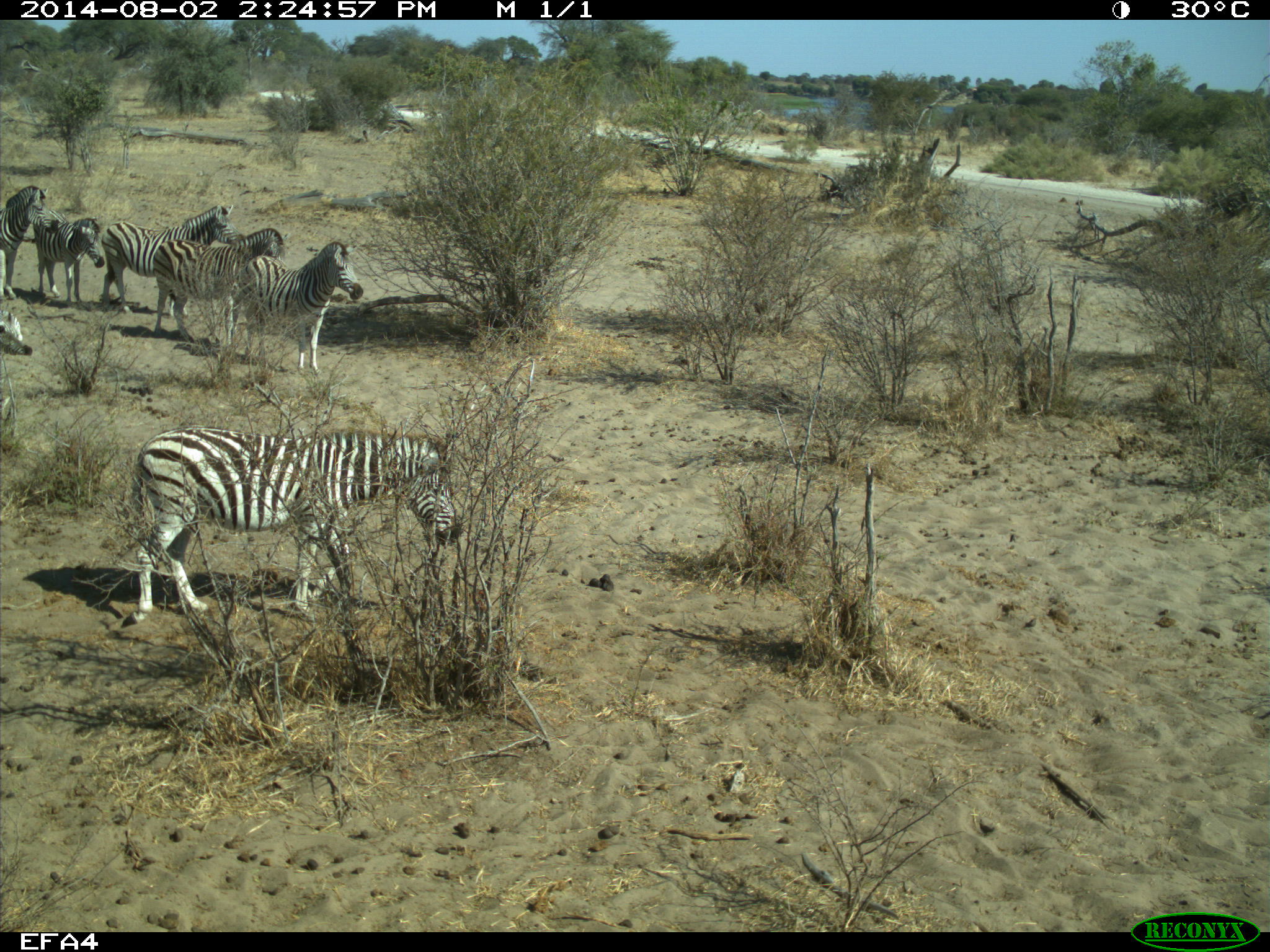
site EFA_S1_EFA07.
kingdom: Animalia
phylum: Chordata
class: Mammalia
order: Perissodactyla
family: Equidae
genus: Equus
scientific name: Equus quagga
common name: plains zebra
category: zebraplains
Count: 6.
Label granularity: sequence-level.